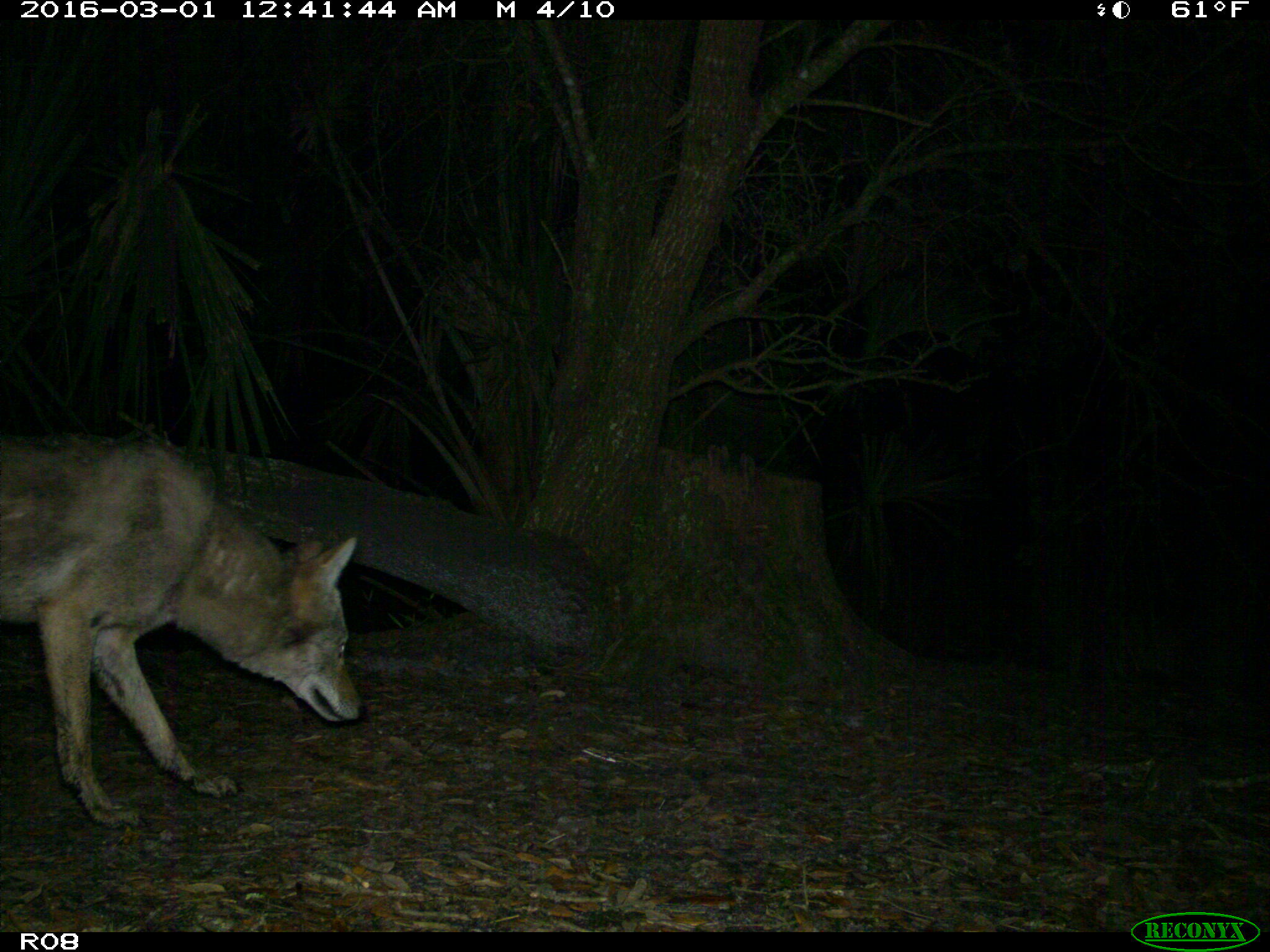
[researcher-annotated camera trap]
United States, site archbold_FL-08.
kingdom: Animalia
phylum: Chordata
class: Mammalia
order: Carnivora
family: Canidae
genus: Canis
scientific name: Canis latrans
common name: coyote